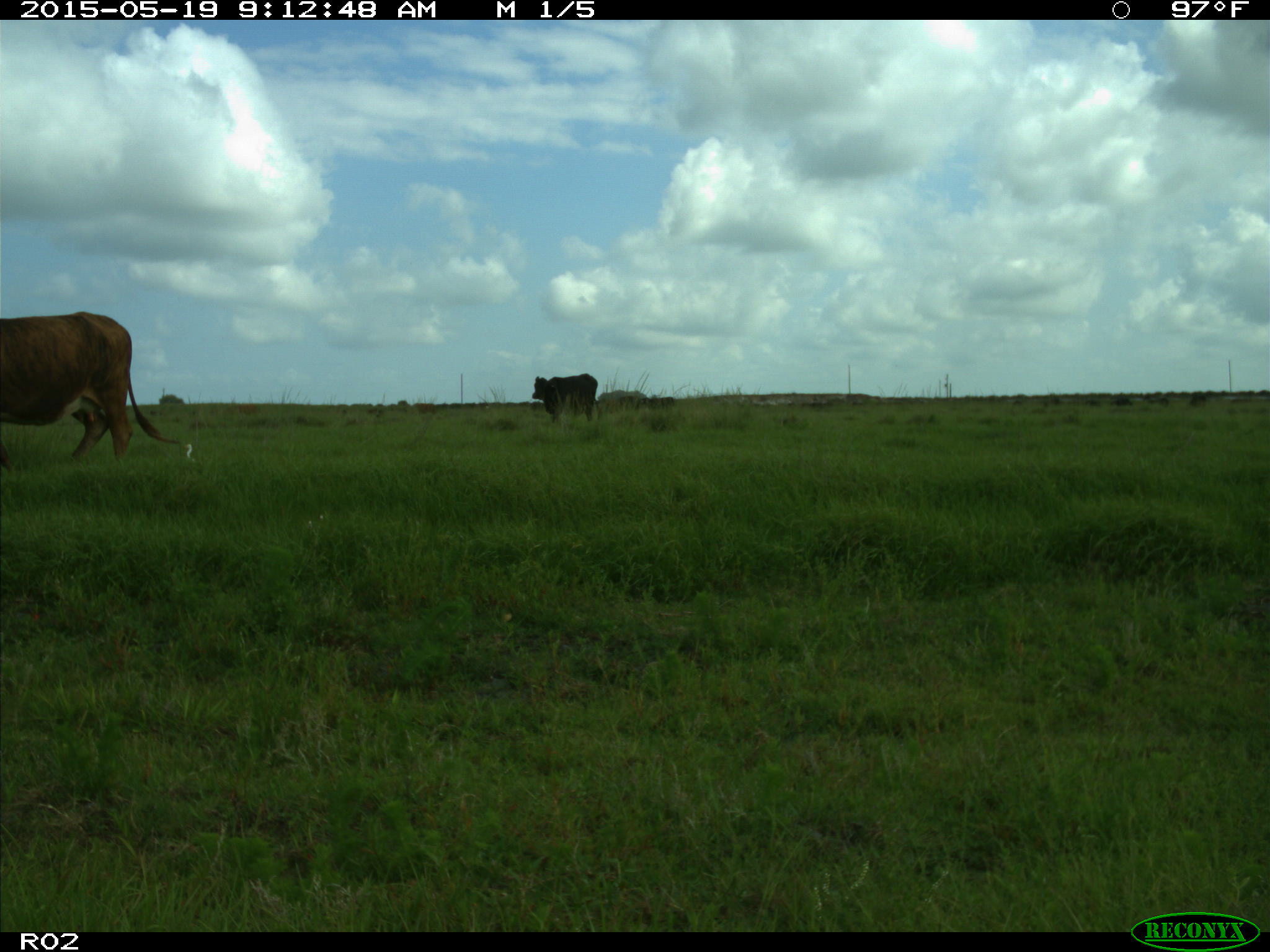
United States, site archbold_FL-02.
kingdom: Animalia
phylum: Chordata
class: Mammalia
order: Artiodactyla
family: Bovidae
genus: Bos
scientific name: Bos taurus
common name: domestic cow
Bos taurus (domestic cow).